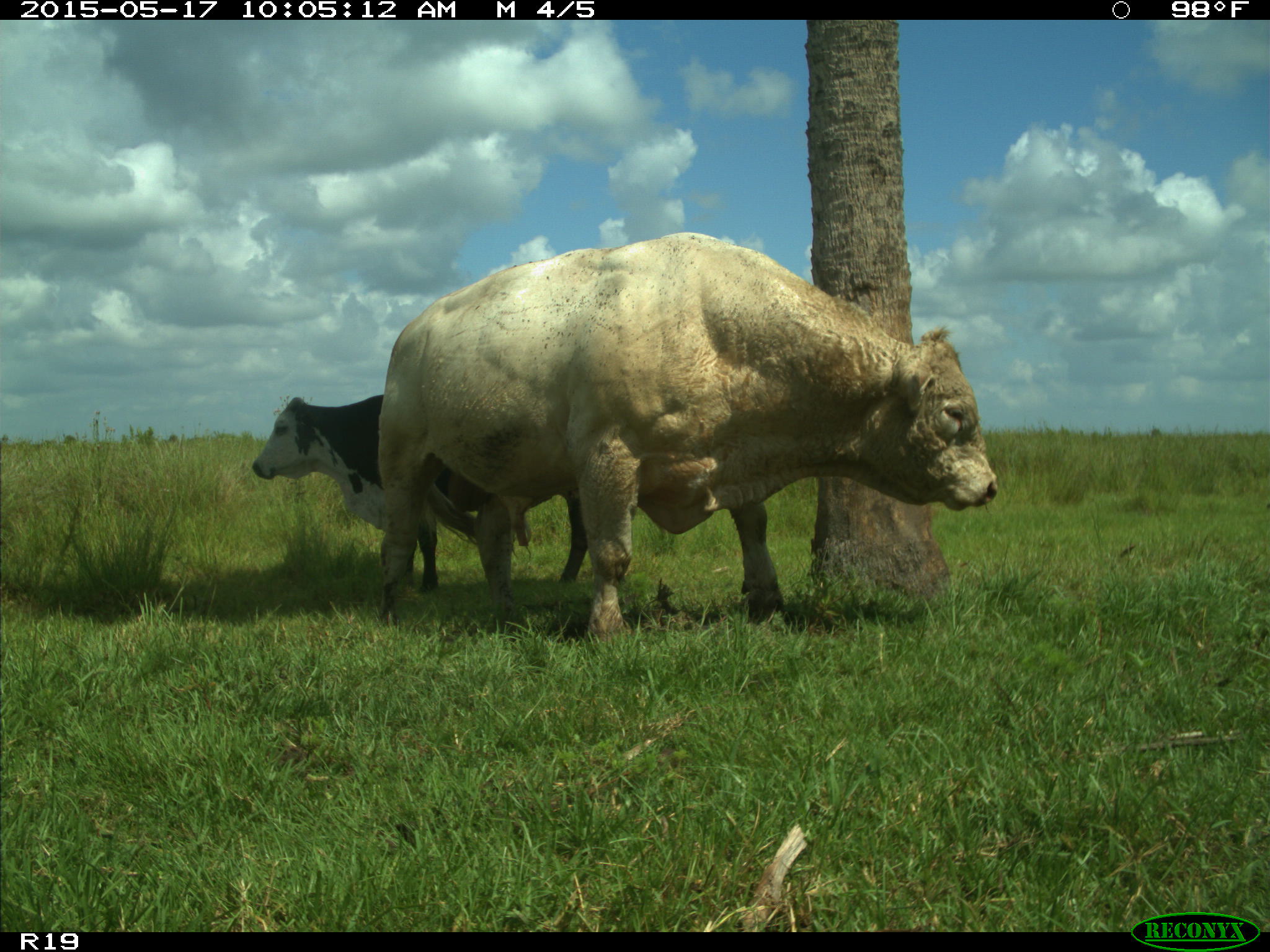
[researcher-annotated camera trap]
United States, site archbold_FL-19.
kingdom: Animalia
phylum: Chordata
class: Mammalia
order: Artiodactyla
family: Bovidae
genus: Bos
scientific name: Bos taurus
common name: domestic cow